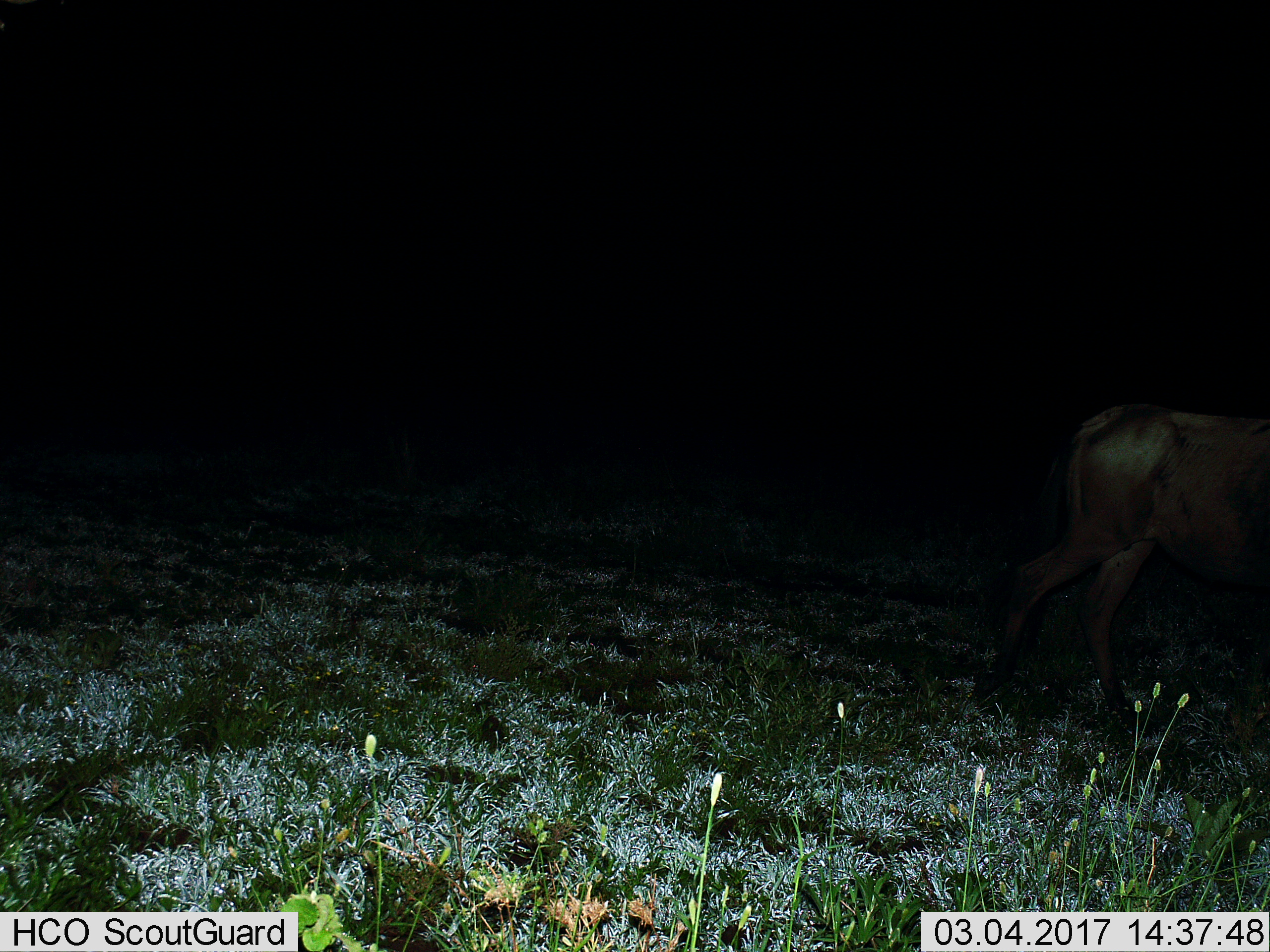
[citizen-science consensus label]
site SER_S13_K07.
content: unidentified animal